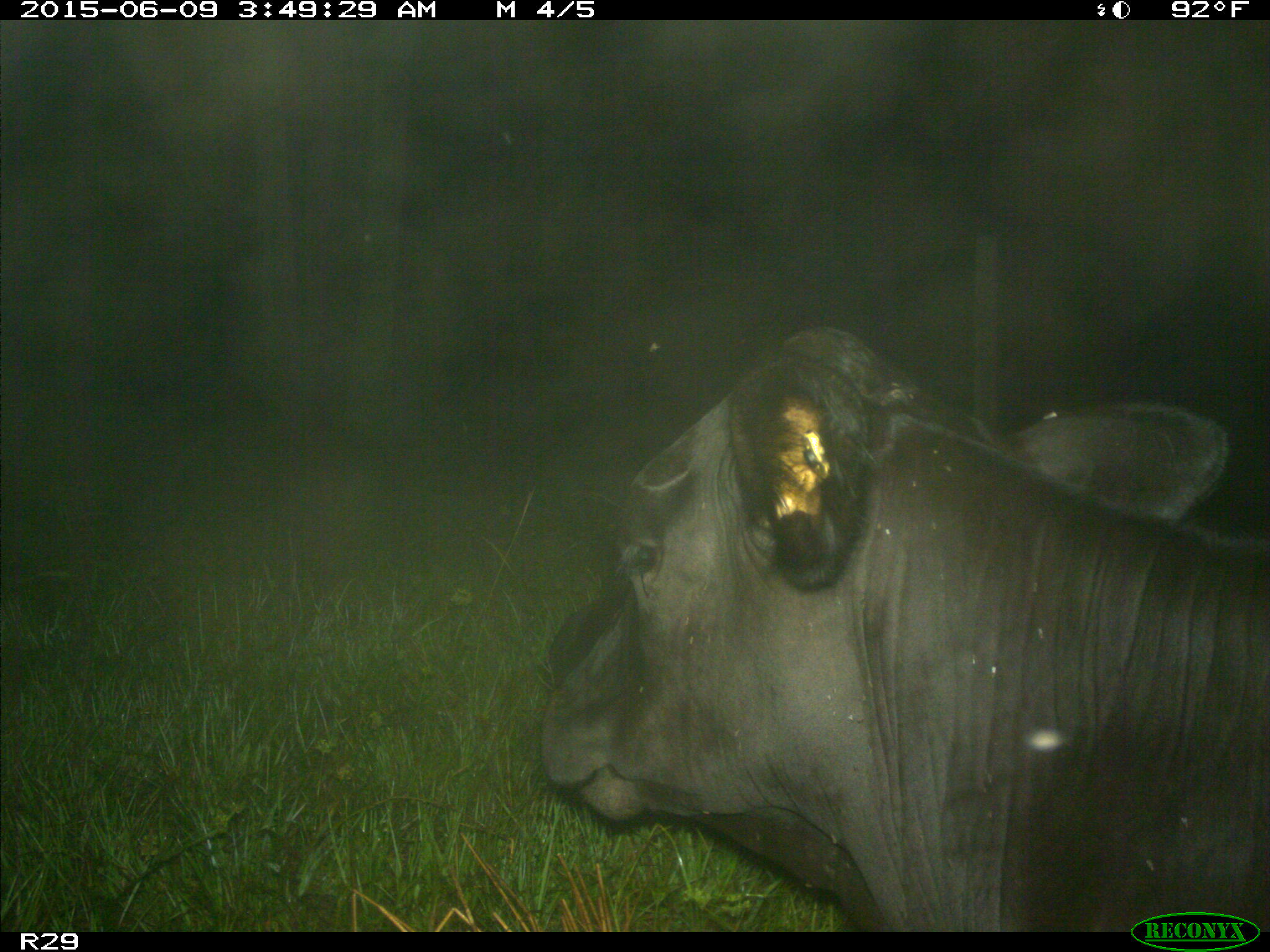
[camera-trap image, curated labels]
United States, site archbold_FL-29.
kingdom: Animalia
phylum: Chordata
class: Mammalia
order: Artiodactyla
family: Bovidae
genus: Bos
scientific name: Bos taurus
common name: domestic cow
Bos taurus (domestic cow).